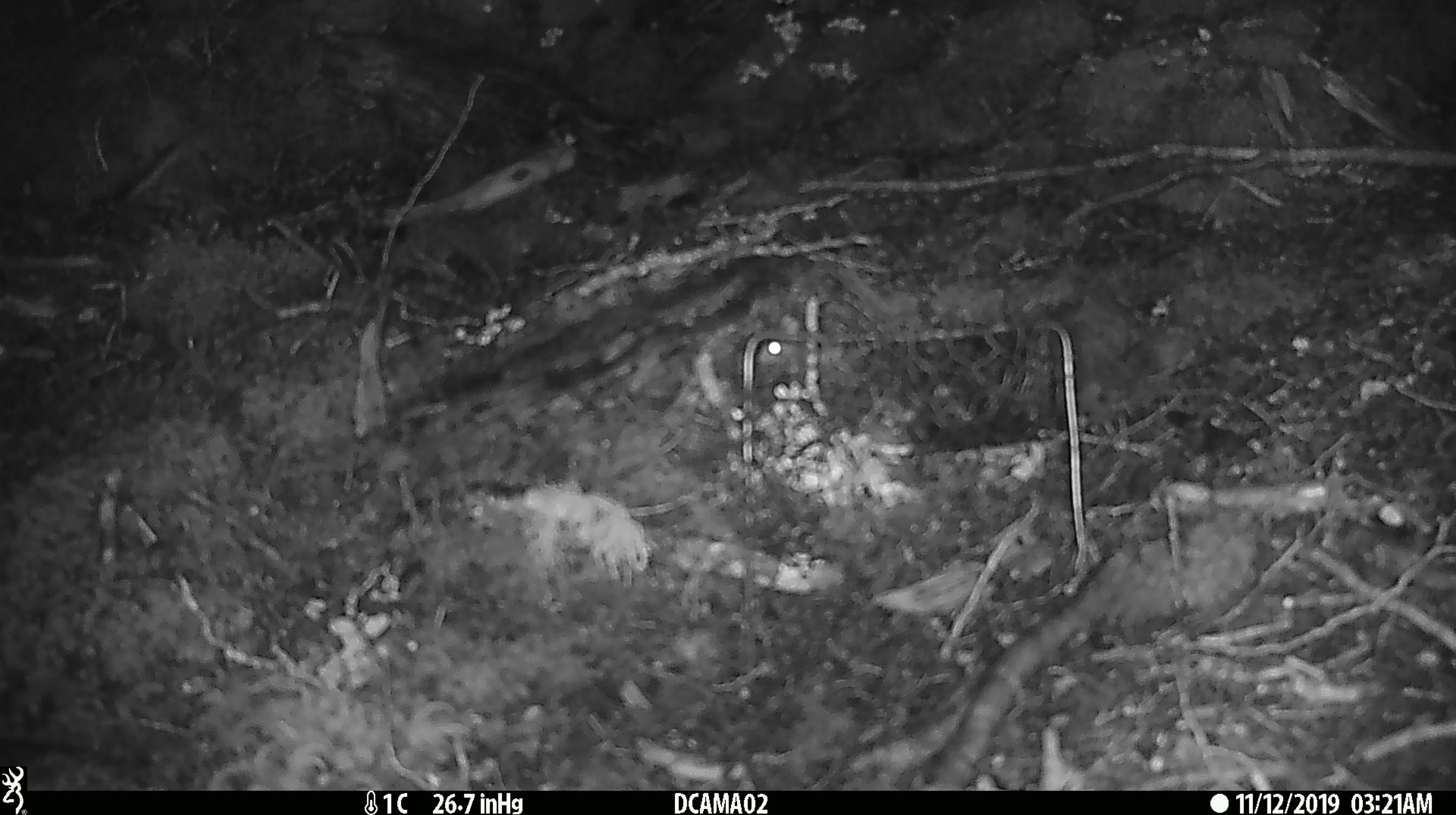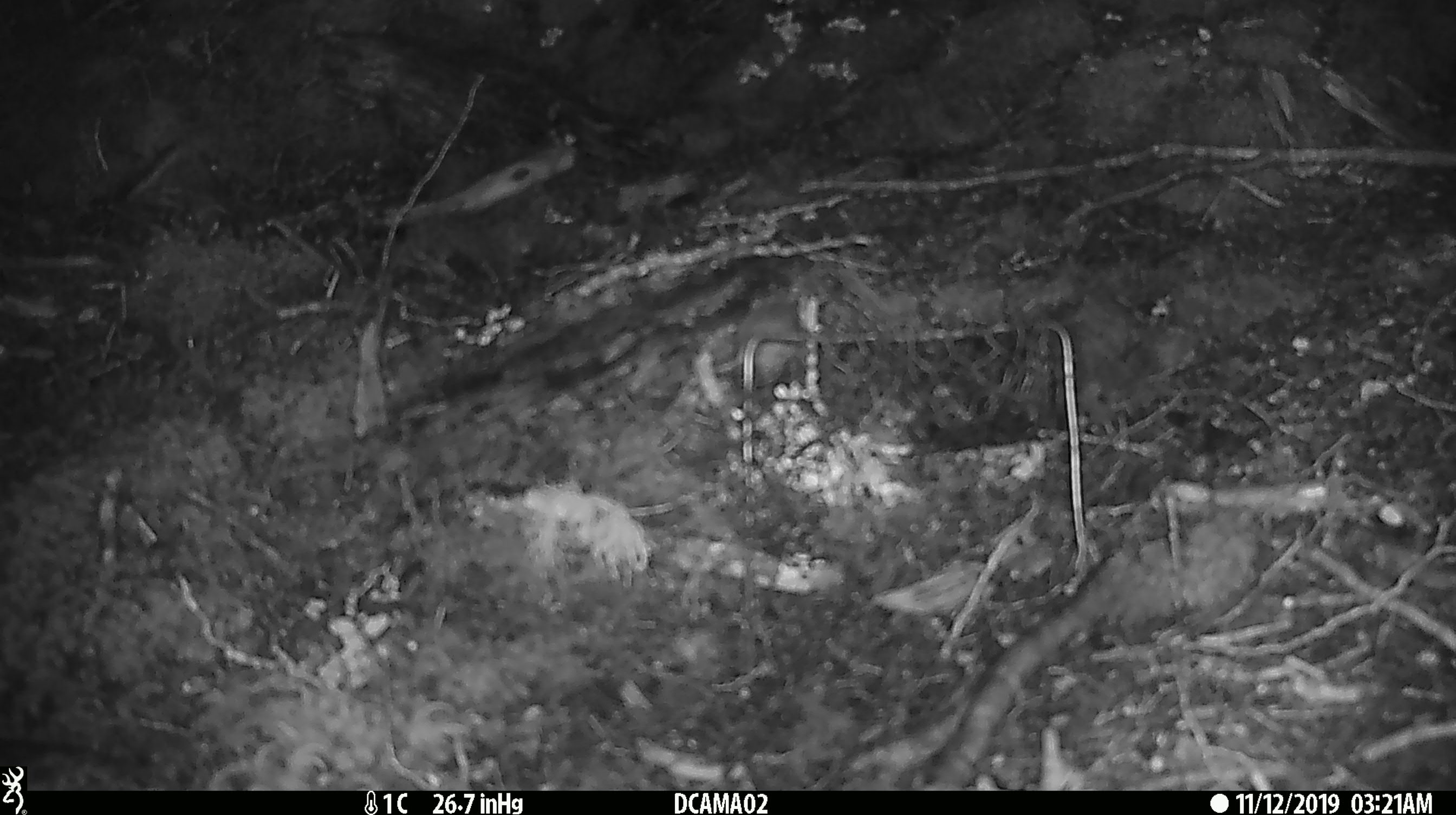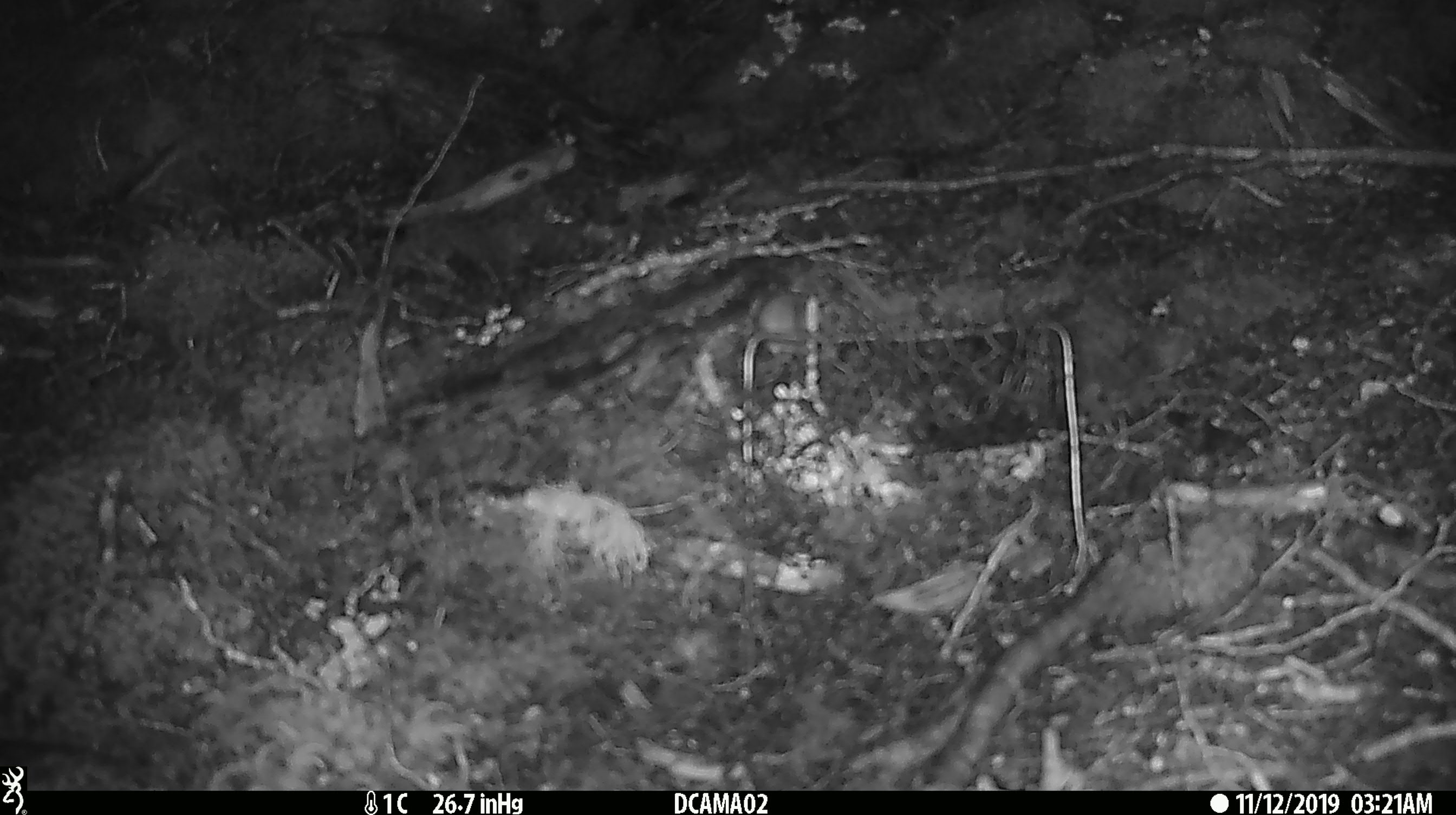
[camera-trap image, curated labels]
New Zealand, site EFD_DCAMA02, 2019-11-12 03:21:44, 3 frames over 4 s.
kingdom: Animalia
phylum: Chordata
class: Mammalia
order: Rodentia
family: Muridae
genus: Mus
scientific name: Mus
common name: mouse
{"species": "mouse (Mus)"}